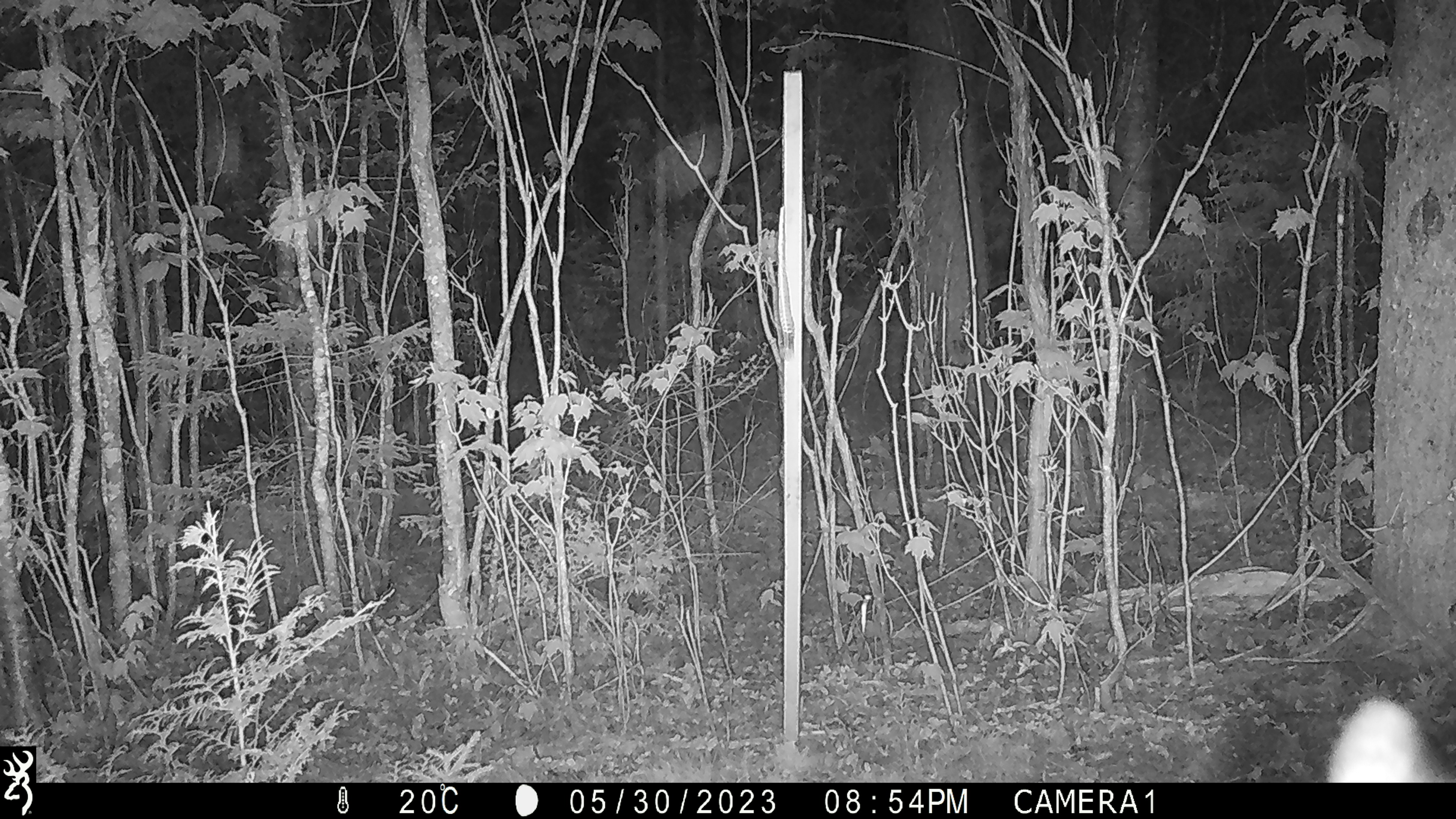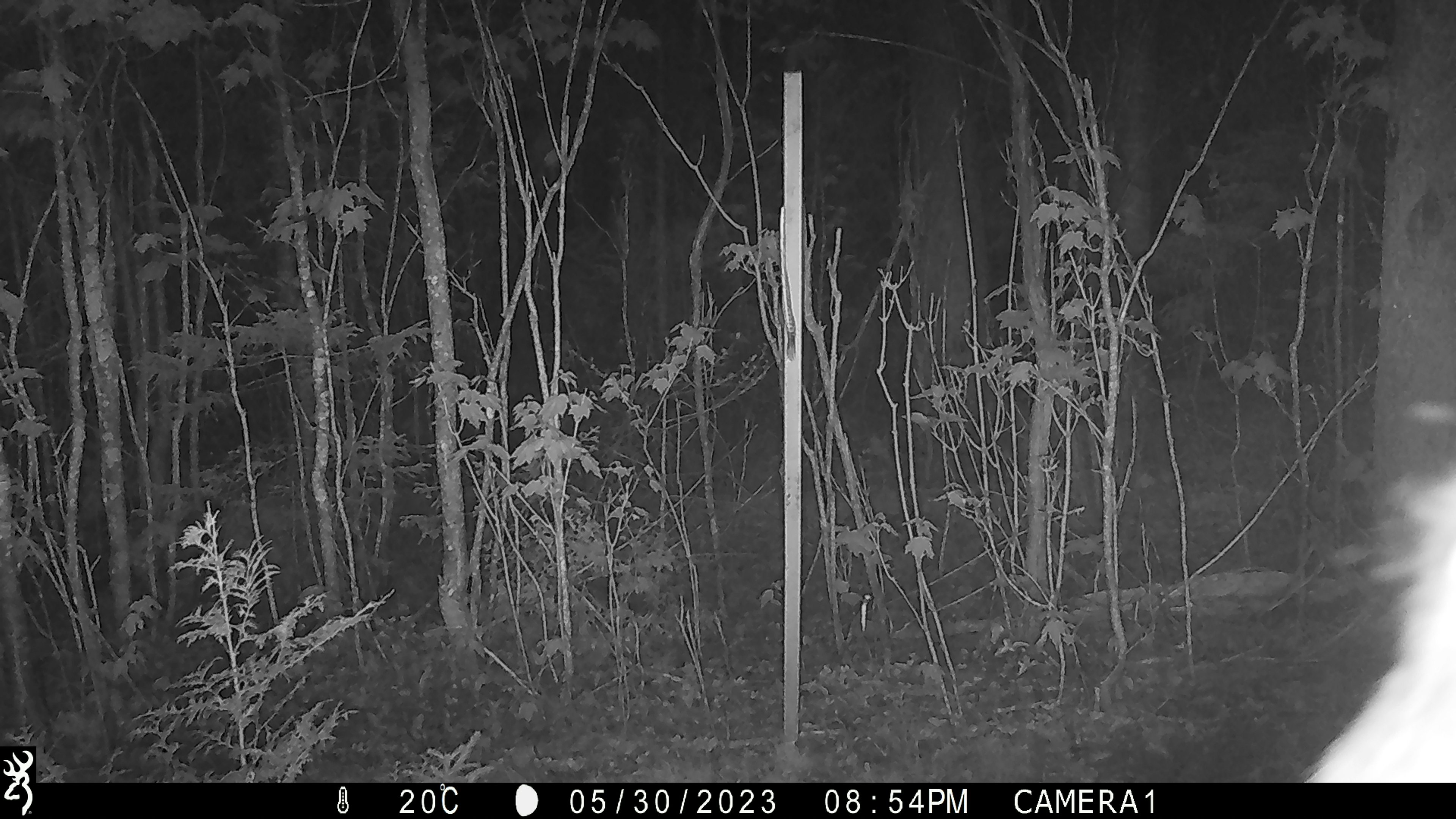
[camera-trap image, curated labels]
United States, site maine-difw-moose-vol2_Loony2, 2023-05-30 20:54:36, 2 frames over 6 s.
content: unidentified animal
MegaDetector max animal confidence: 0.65